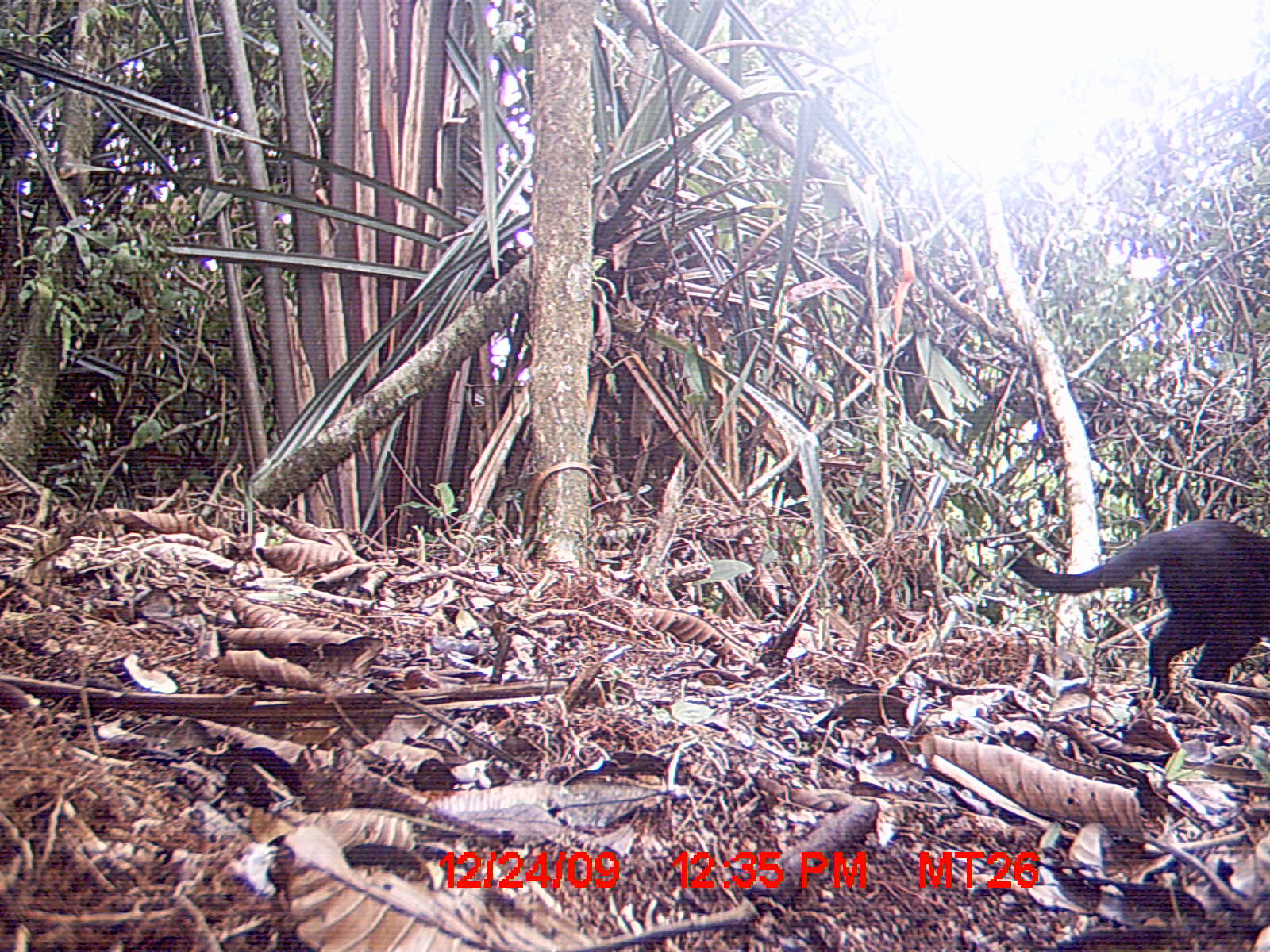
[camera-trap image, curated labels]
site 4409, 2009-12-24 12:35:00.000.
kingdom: Animalia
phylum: Chordata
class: Mammalia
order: Carnivora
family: Felidae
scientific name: Felidae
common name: felids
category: felis sp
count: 1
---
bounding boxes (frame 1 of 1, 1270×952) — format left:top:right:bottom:
felis sp: 1002:517:1270:708